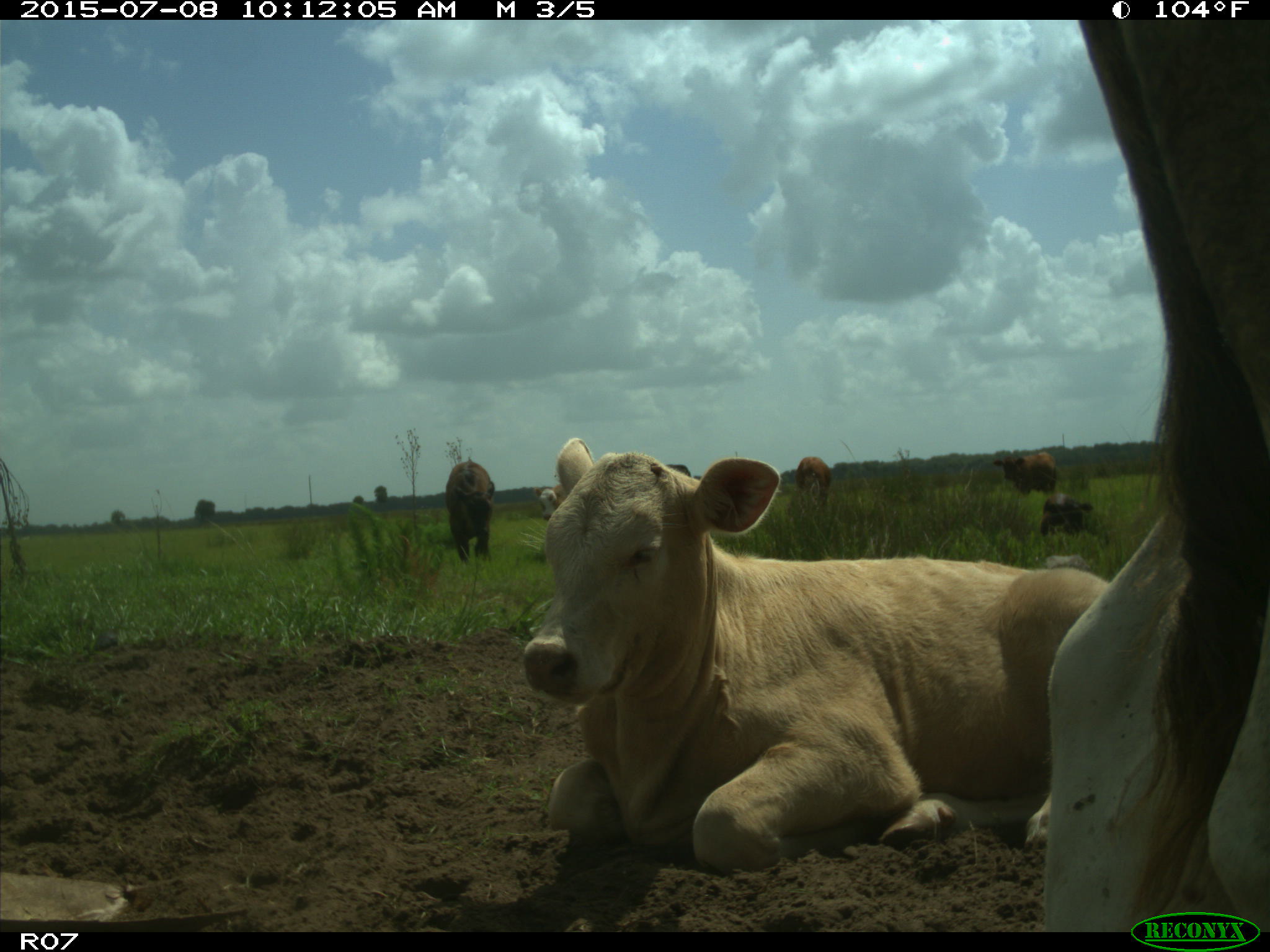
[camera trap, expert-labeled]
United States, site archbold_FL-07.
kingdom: Animalia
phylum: Chordata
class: Mammalia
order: Artiodactyla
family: Bovidae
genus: Bos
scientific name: Bos taurus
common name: domestic cow